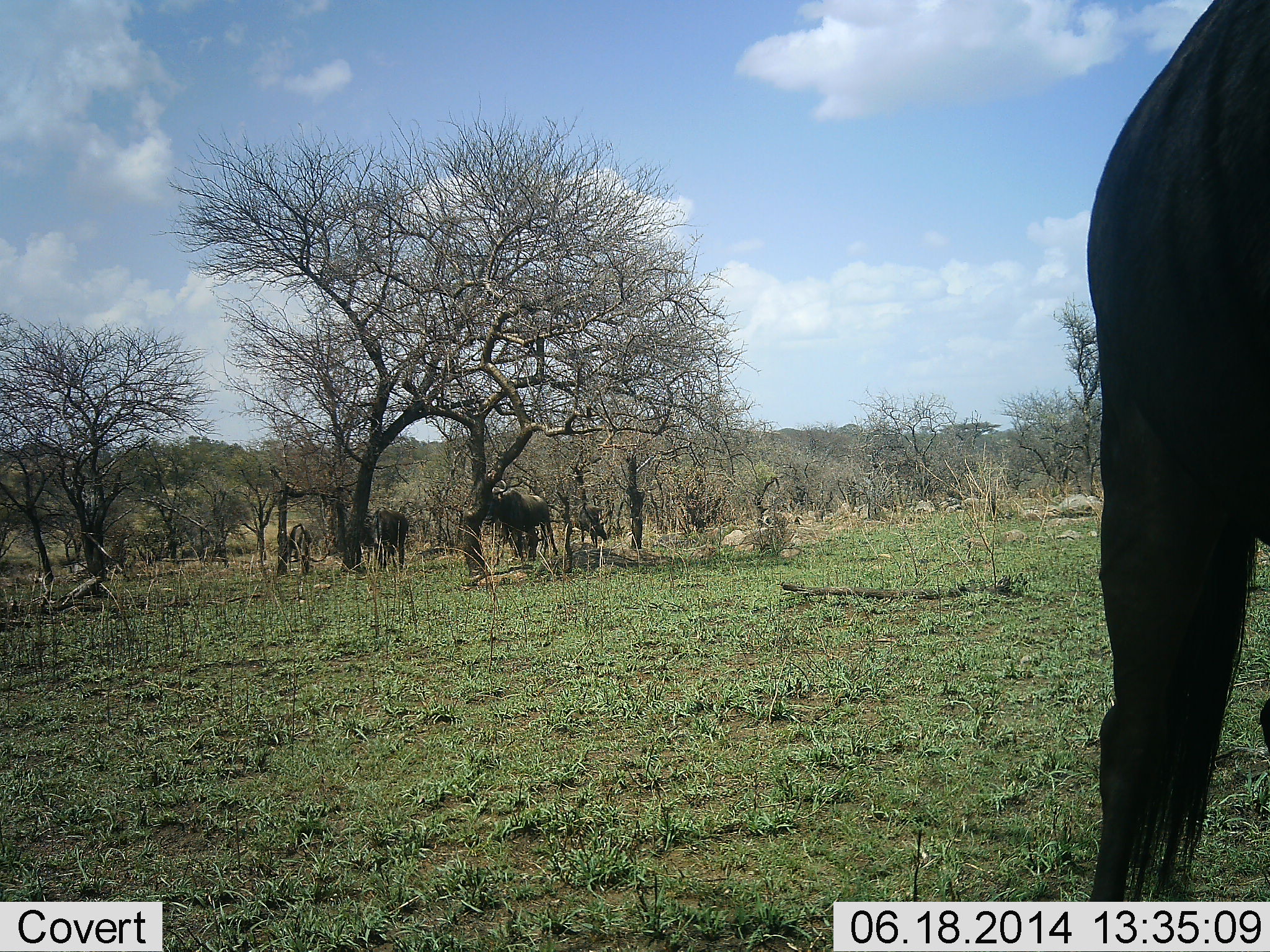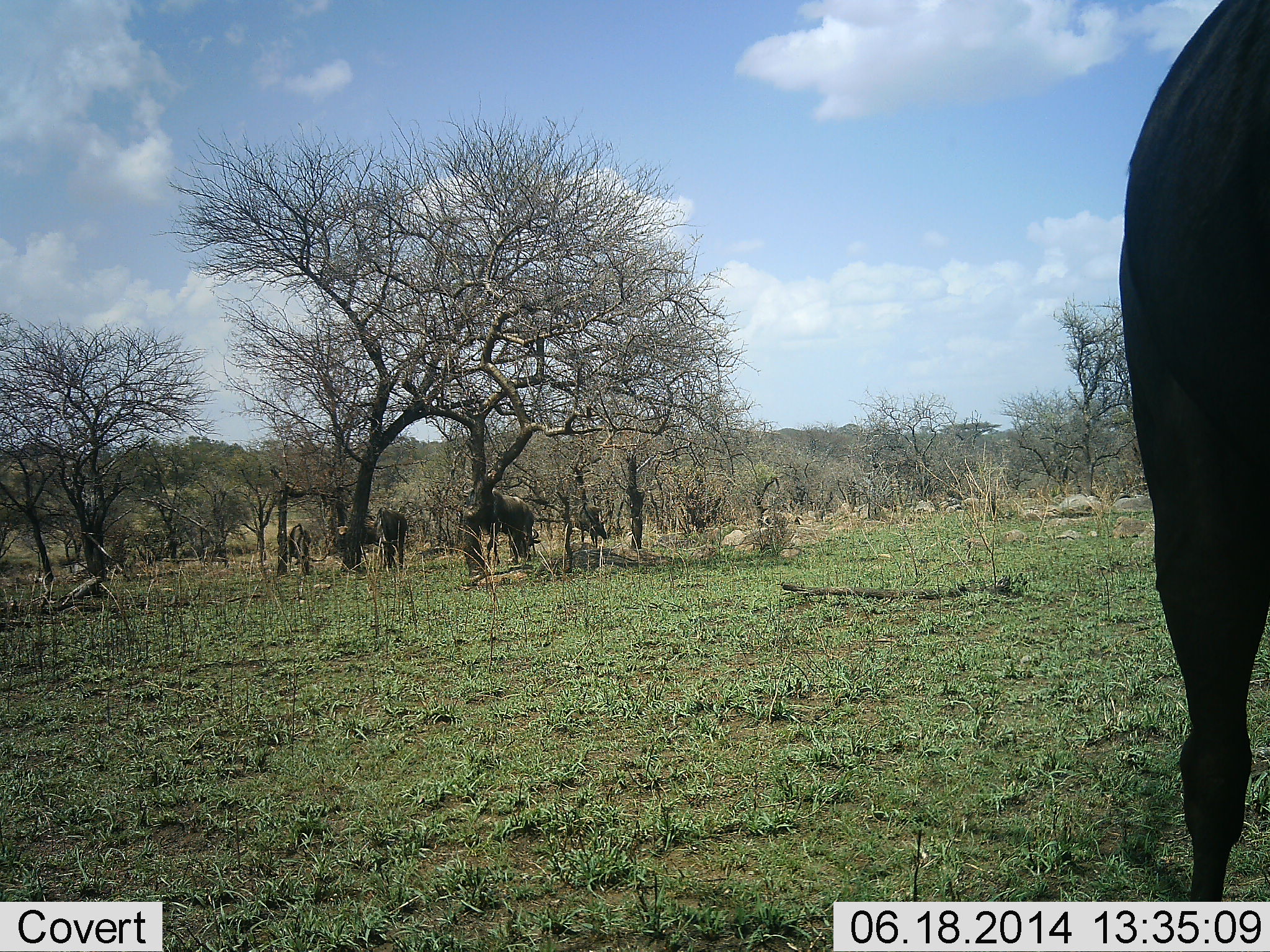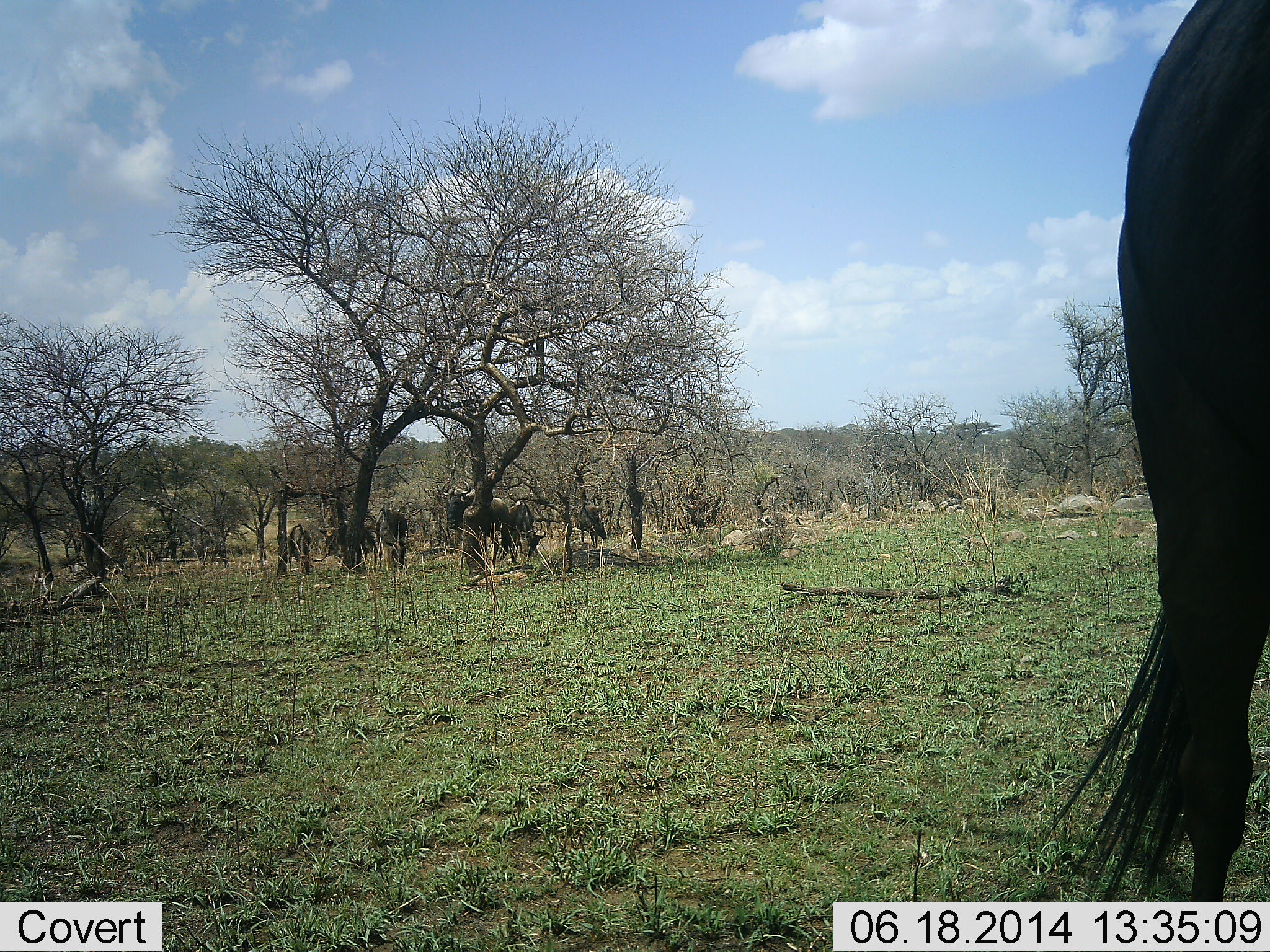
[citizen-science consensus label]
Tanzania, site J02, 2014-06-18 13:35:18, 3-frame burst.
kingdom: Animalia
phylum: Chordata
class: Mammalia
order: Artiodactyla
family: Bovidae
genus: Connochaetes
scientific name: Connochaetes taurinus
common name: blue wildebeest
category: wildebeest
Wildebeest (blue wildebeest) (Connochaetes taurinus), count 5. Behavior (volunteer vote fractions): standing 70%, resting 10%, moving 40%, interacting 0%. Young present (vote fraction): 0%. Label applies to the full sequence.